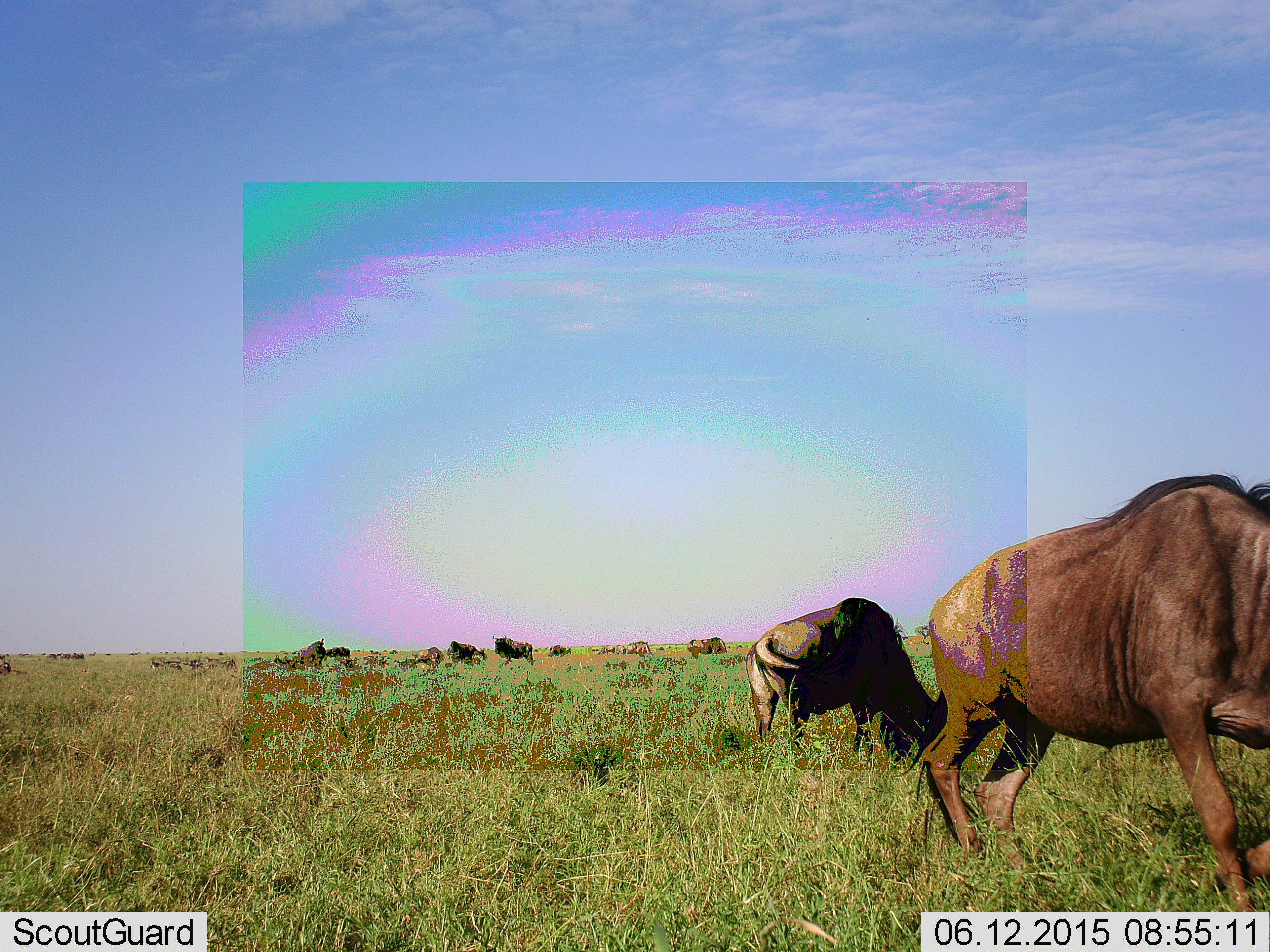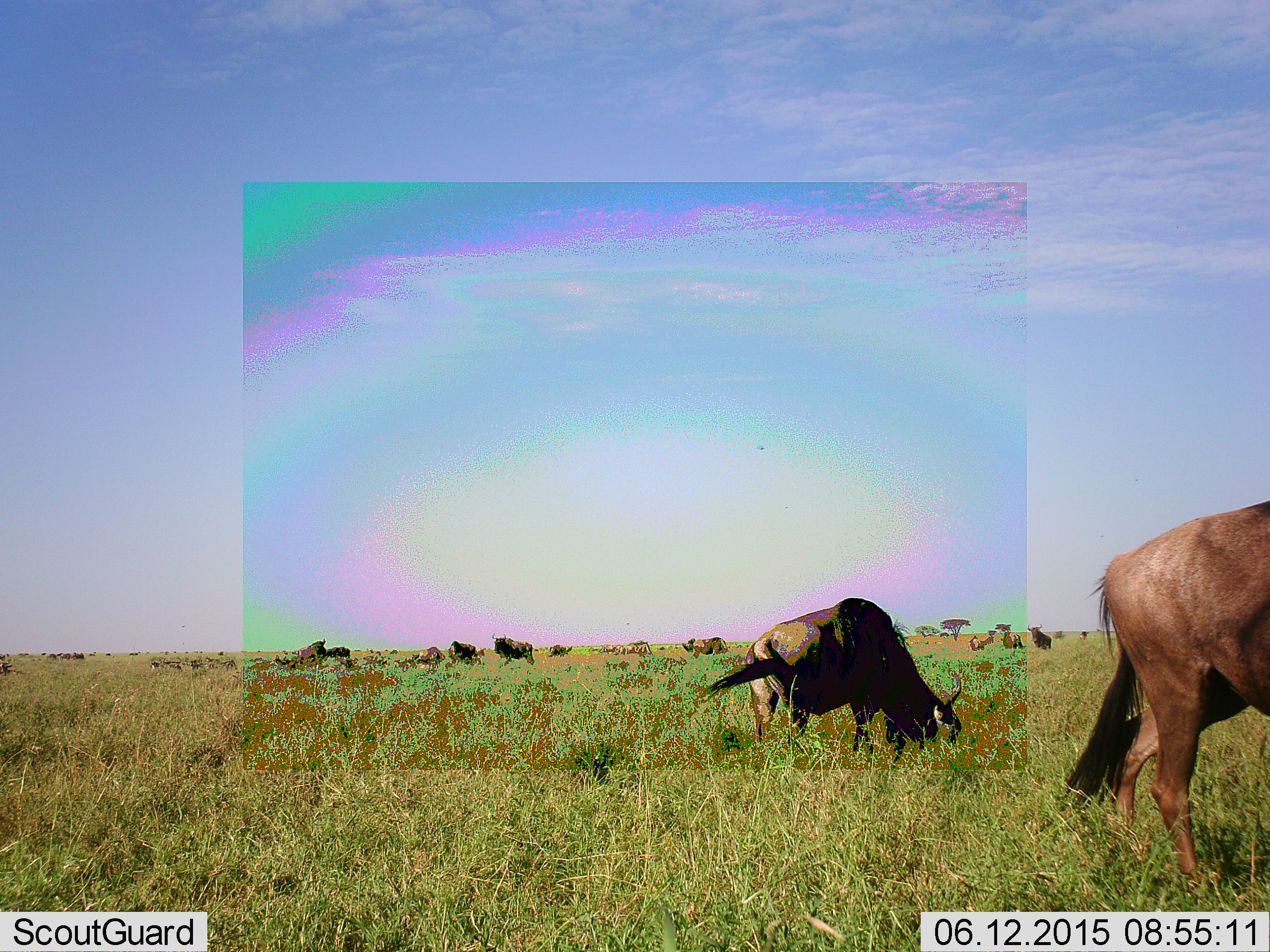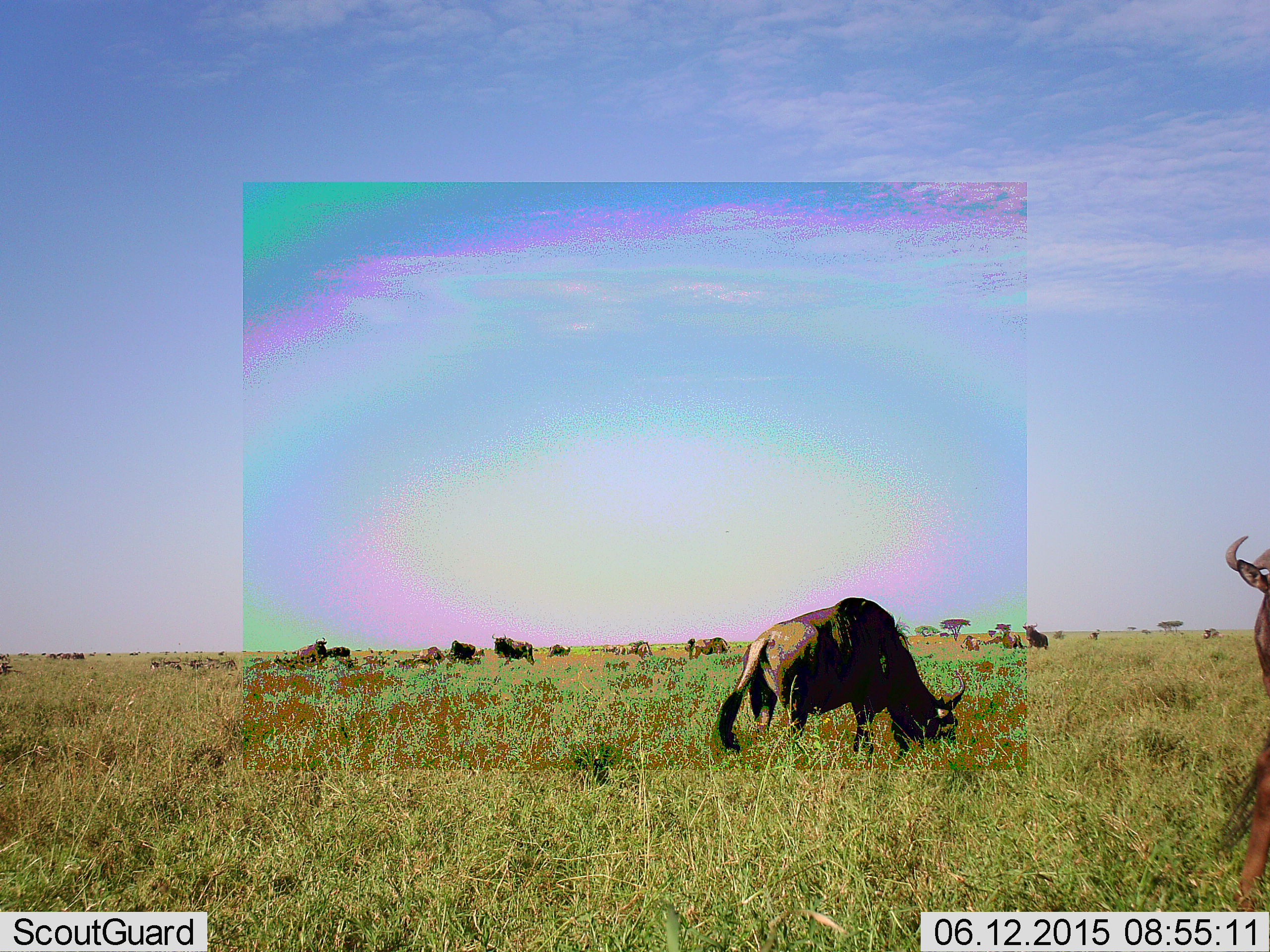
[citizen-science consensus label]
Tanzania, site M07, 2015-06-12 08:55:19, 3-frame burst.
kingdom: Animalia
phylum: Chordata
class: Mammalia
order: Artiodactyla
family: Bovidae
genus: Connochaetes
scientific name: Connochaetes taurinus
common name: blue wildebeest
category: wildebeest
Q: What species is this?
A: Wildebeest (blue wildebeest) (Connochaetes taurinus).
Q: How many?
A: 11-50.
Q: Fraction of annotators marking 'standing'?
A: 40%.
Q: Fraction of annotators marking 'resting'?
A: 10%.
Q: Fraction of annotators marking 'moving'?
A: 60%.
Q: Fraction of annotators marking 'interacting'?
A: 0%.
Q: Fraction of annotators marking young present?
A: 0%.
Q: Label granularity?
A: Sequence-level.